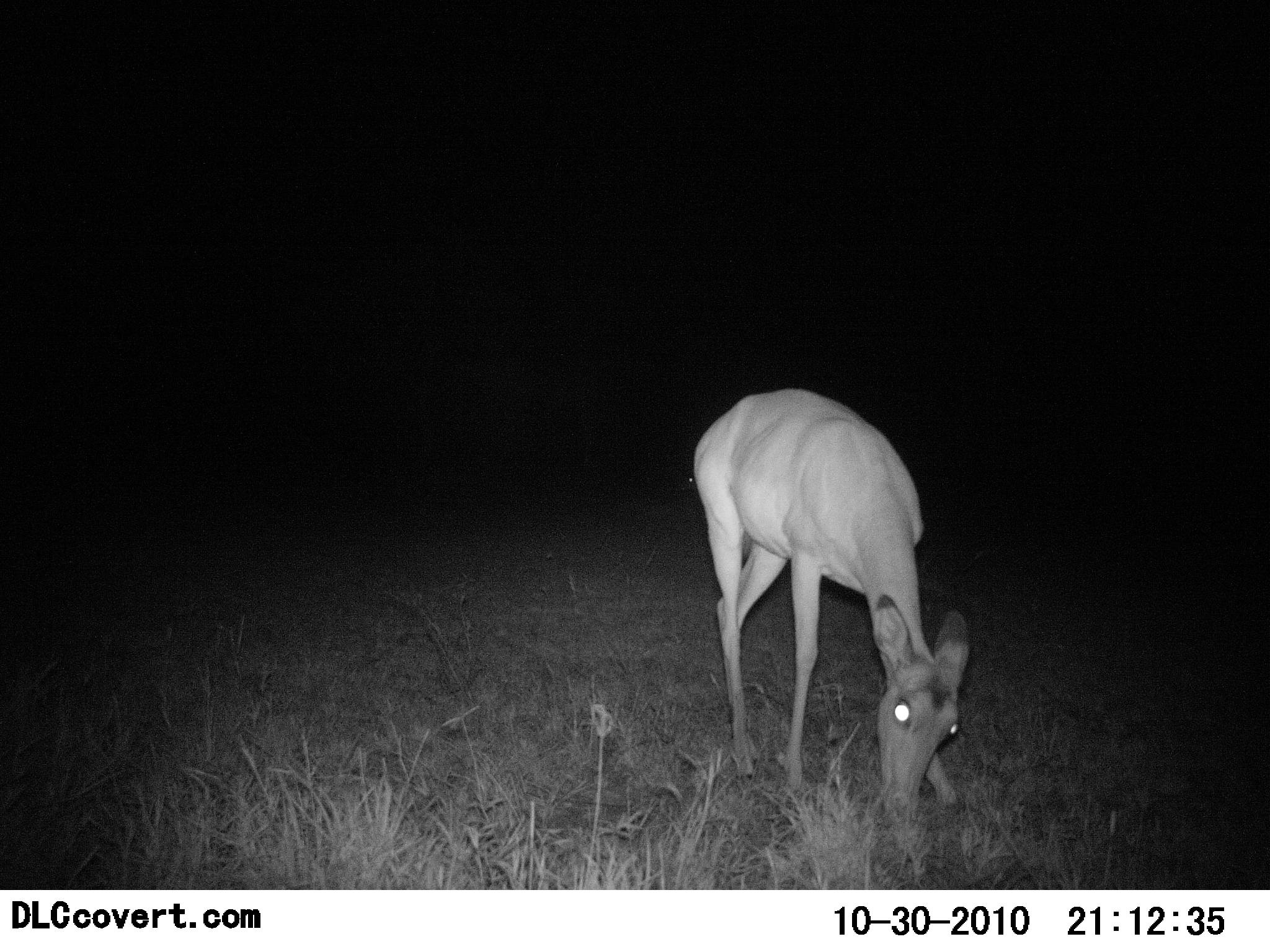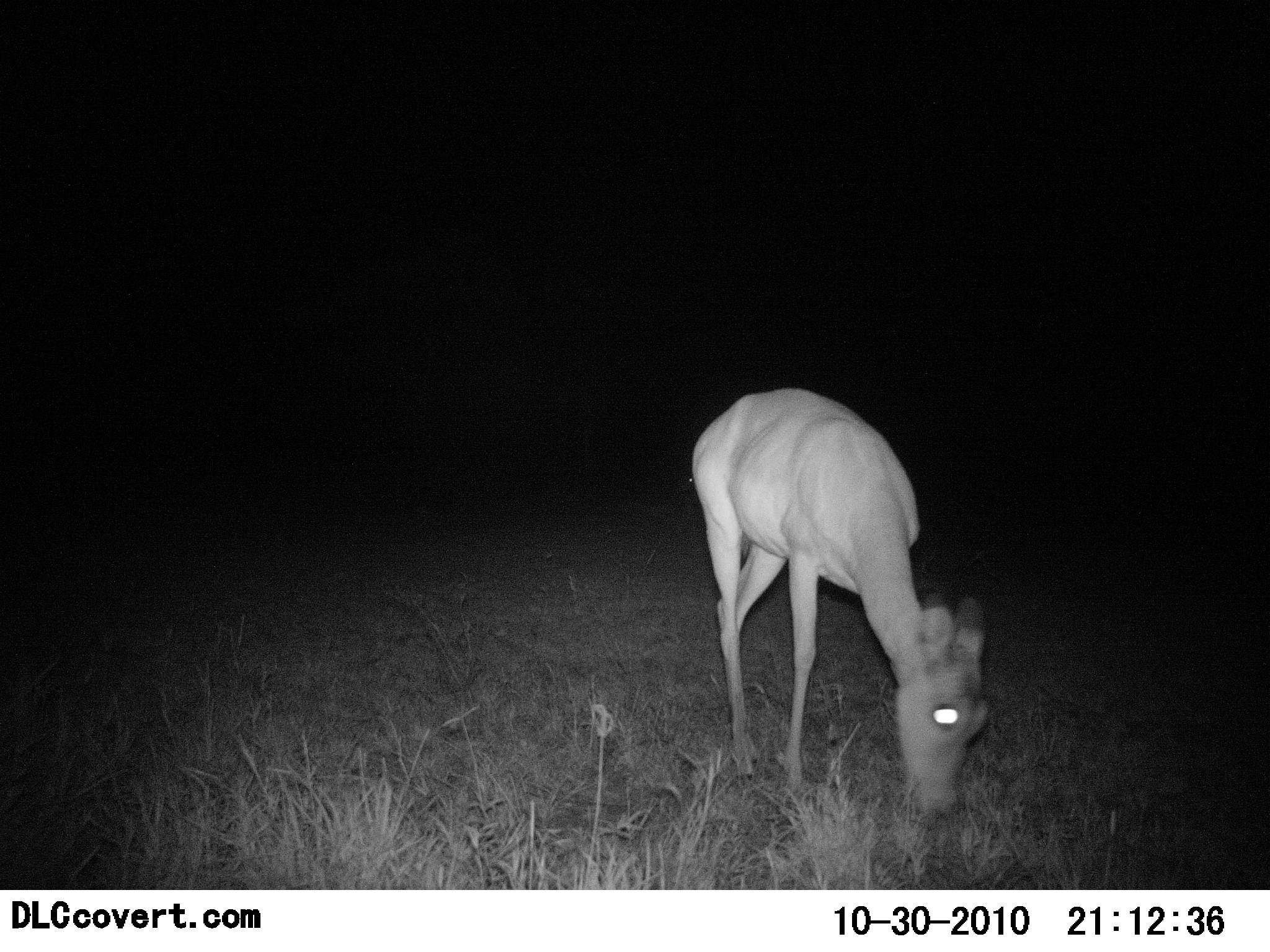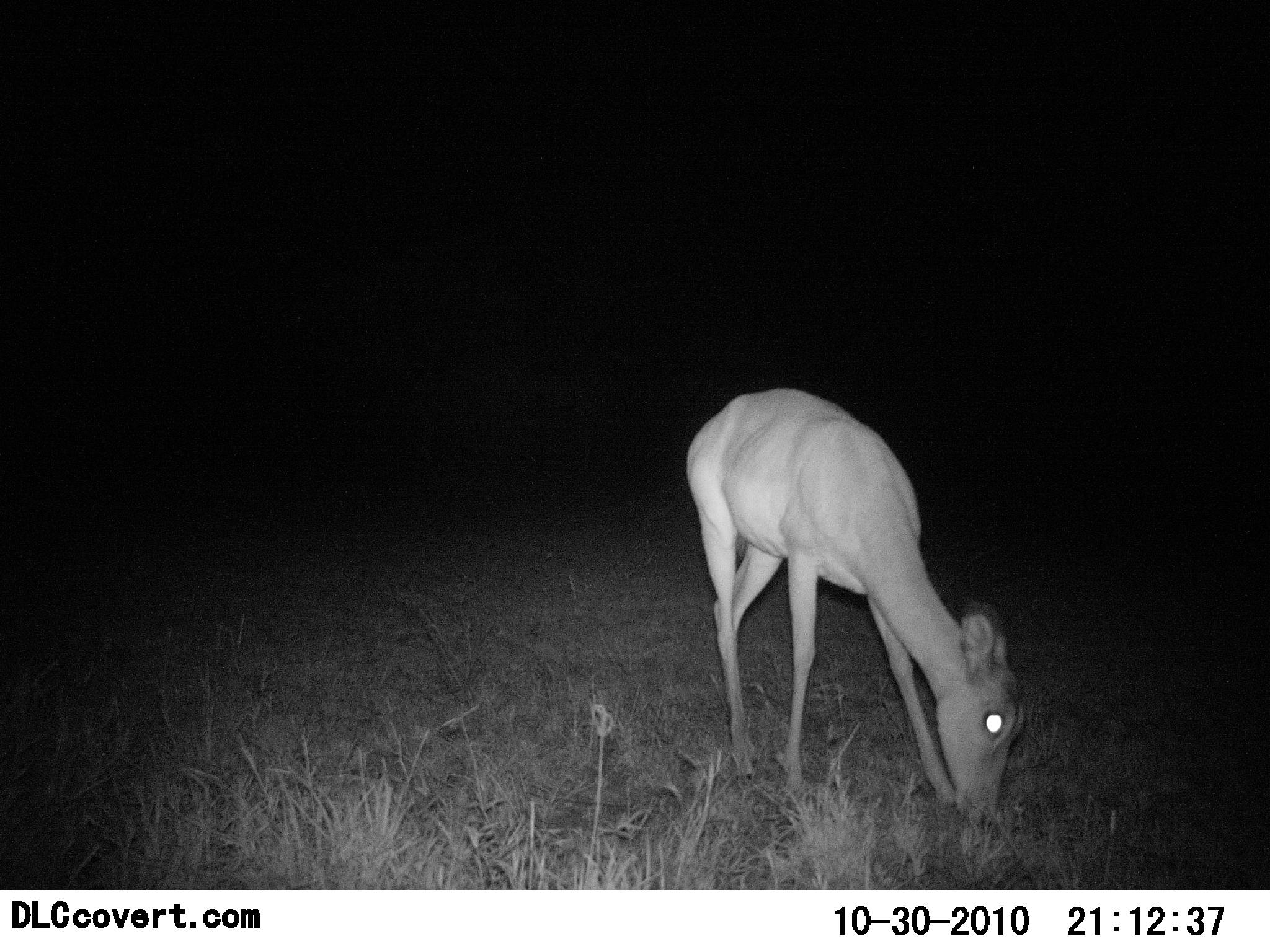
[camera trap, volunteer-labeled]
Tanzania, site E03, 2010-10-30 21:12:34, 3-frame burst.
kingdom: Animalia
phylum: Chordata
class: Mammalia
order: Artiodactyla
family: Bovidae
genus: Redunca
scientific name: Redunca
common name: reedbuck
Reedbuck (Redunca), count 1. Behavior (volunteer vote fractions): standing 22%, resting 0%, moving 0%, interacting 0%. Young present (vote fraction): 0%. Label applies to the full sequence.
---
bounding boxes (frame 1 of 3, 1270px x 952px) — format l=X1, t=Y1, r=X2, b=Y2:
animal: l=693, t=388, r=971, b=836; l=682, t=472, r=695, b=484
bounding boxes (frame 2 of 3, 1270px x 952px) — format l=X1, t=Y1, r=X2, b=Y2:
animal: l=693, t=388, r=992, b=816; l=682, t=472, r=695, b=484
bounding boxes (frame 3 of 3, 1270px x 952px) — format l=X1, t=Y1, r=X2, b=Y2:
animal: l=687, t=388, r=1023, b=820